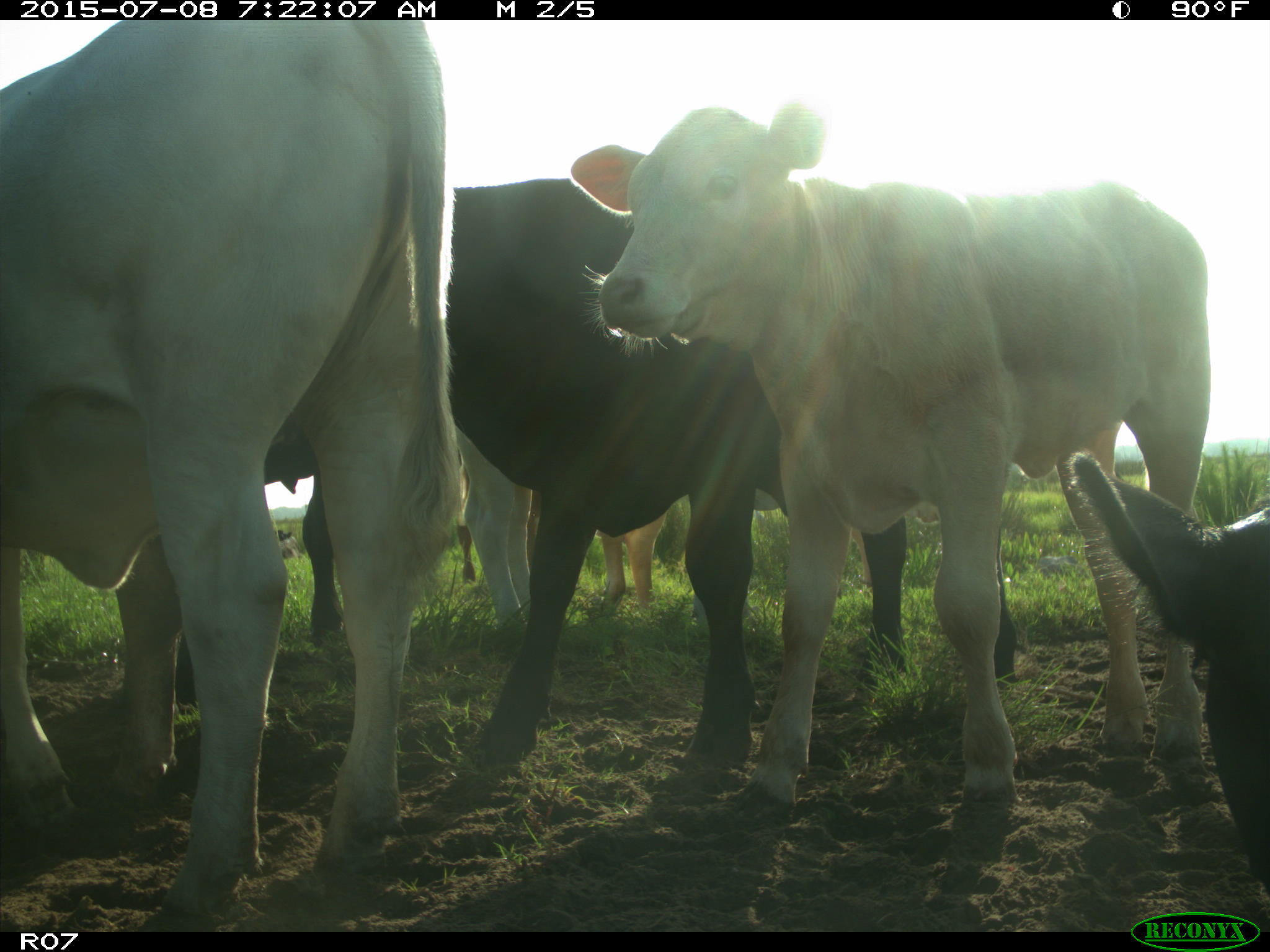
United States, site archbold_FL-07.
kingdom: Animalia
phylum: Chordata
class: Mammalia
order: Artiodactyla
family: Bovidae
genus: Bos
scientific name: Bos taurus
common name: domestic cow